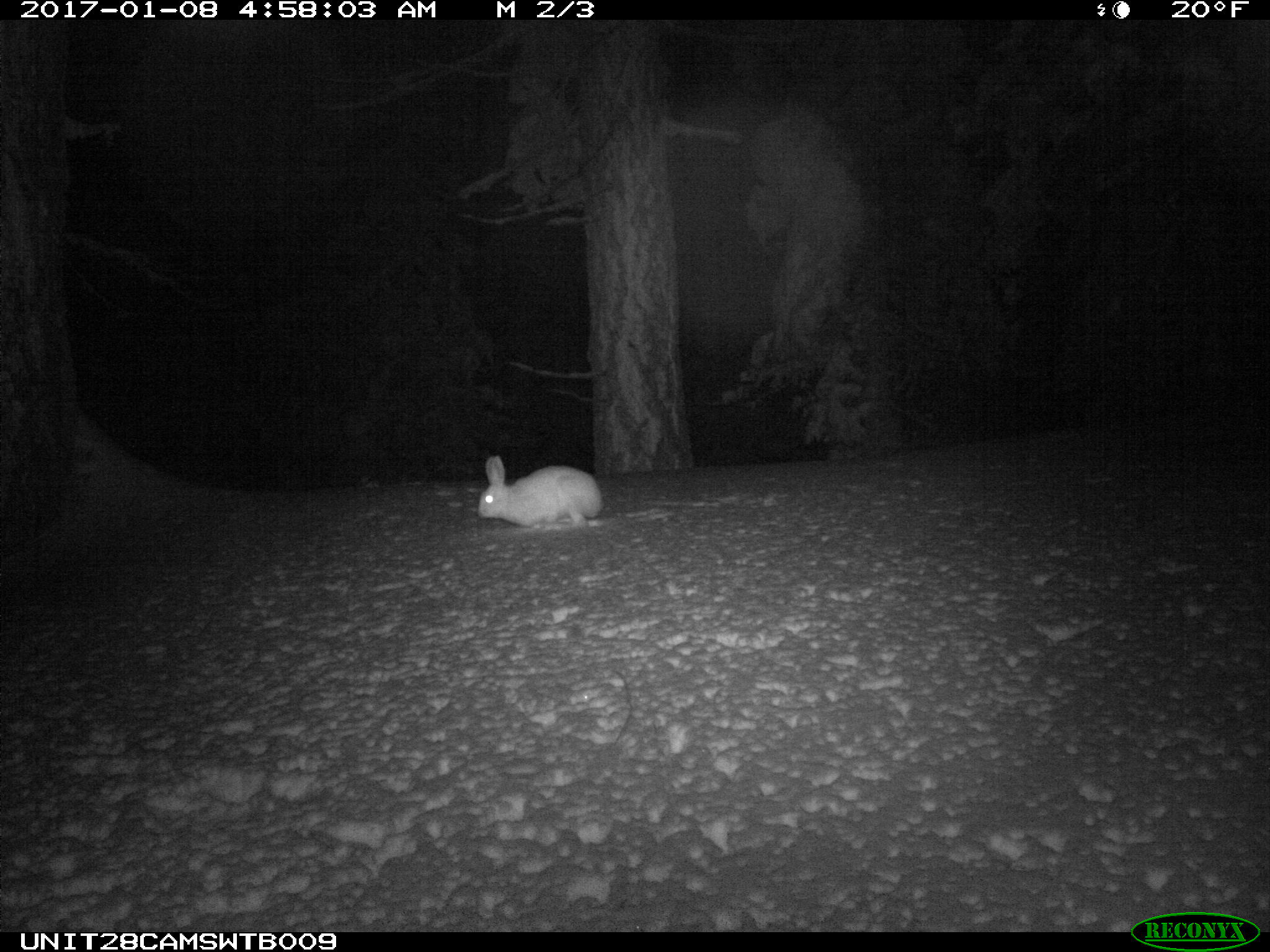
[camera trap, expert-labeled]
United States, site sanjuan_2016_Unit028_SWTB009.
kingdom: Animalia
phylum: Chordata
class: Mammalia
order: Lagomorpha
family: Leporidae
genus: Lepus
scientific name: Lepus americanus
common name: snowshoe hare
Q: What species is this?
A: Lepus americanus (snowshoe hare).